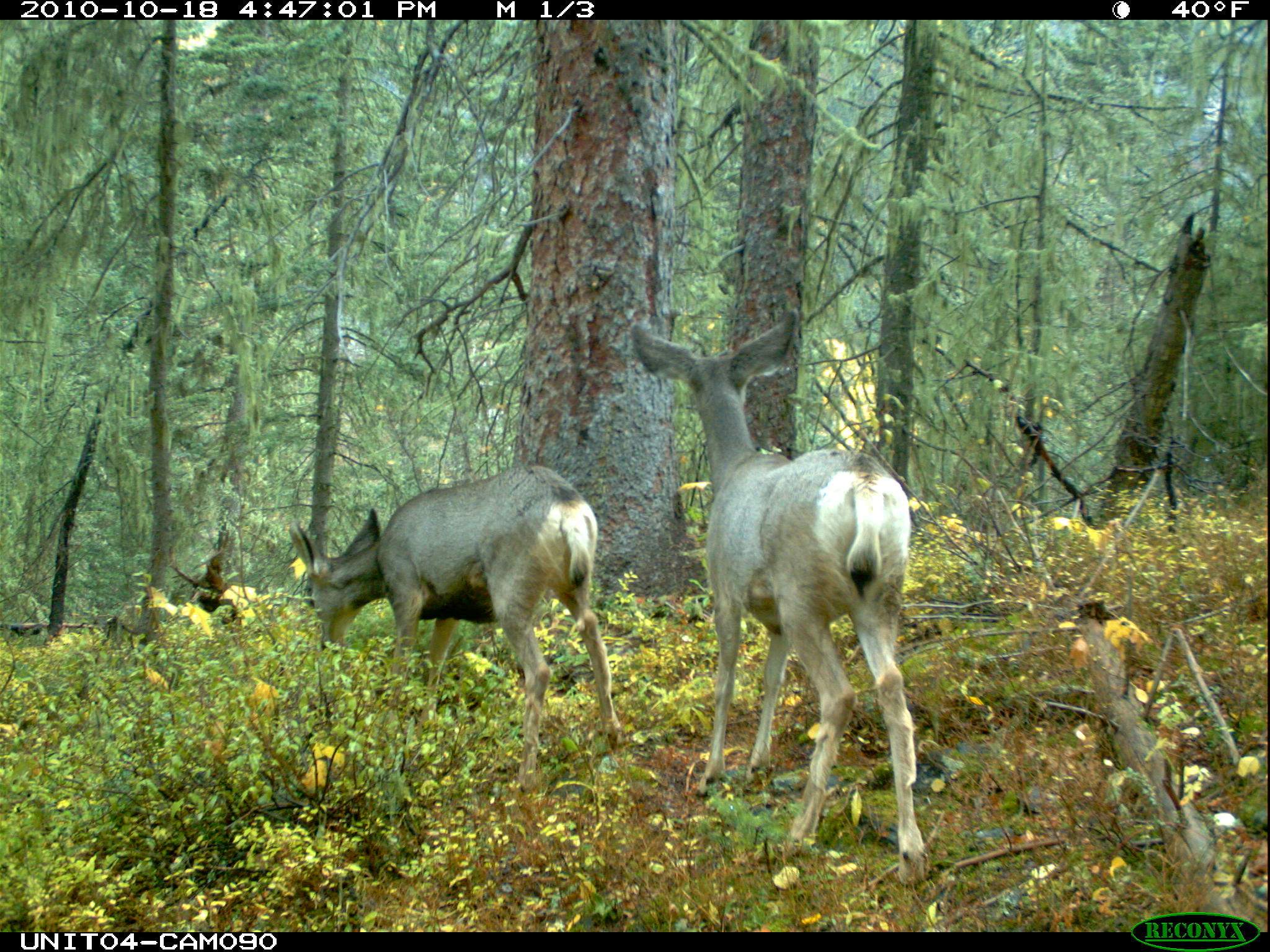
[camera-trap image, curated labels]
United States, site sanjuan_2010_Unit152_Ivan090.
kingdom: Animalia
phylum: Chordata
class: Mammalia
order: Artiodactyla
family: Cervidae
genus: Odocoileus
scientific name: Odocoileus hemionus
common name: mule deer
Odocoileus hemionus (mule deer).